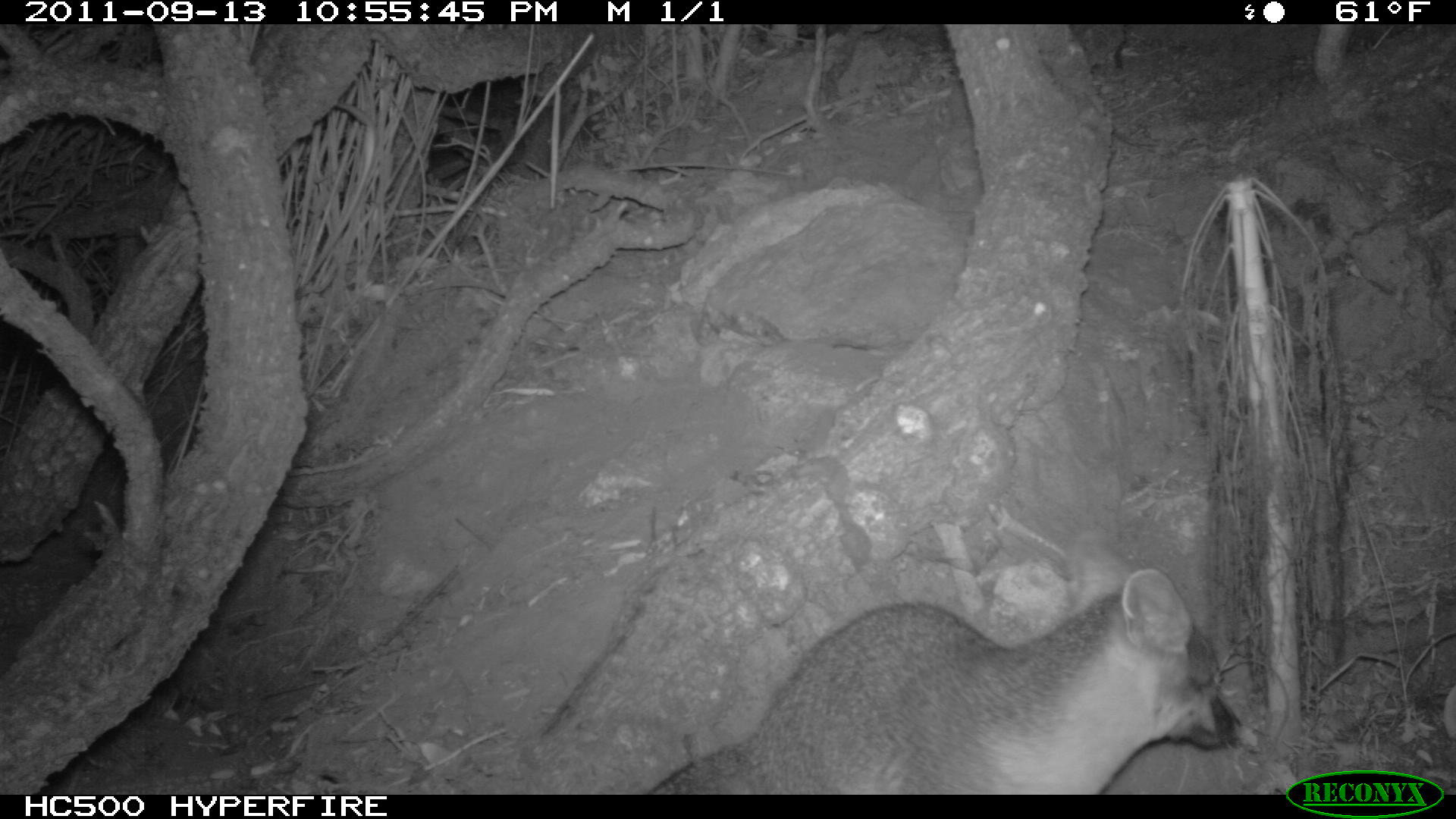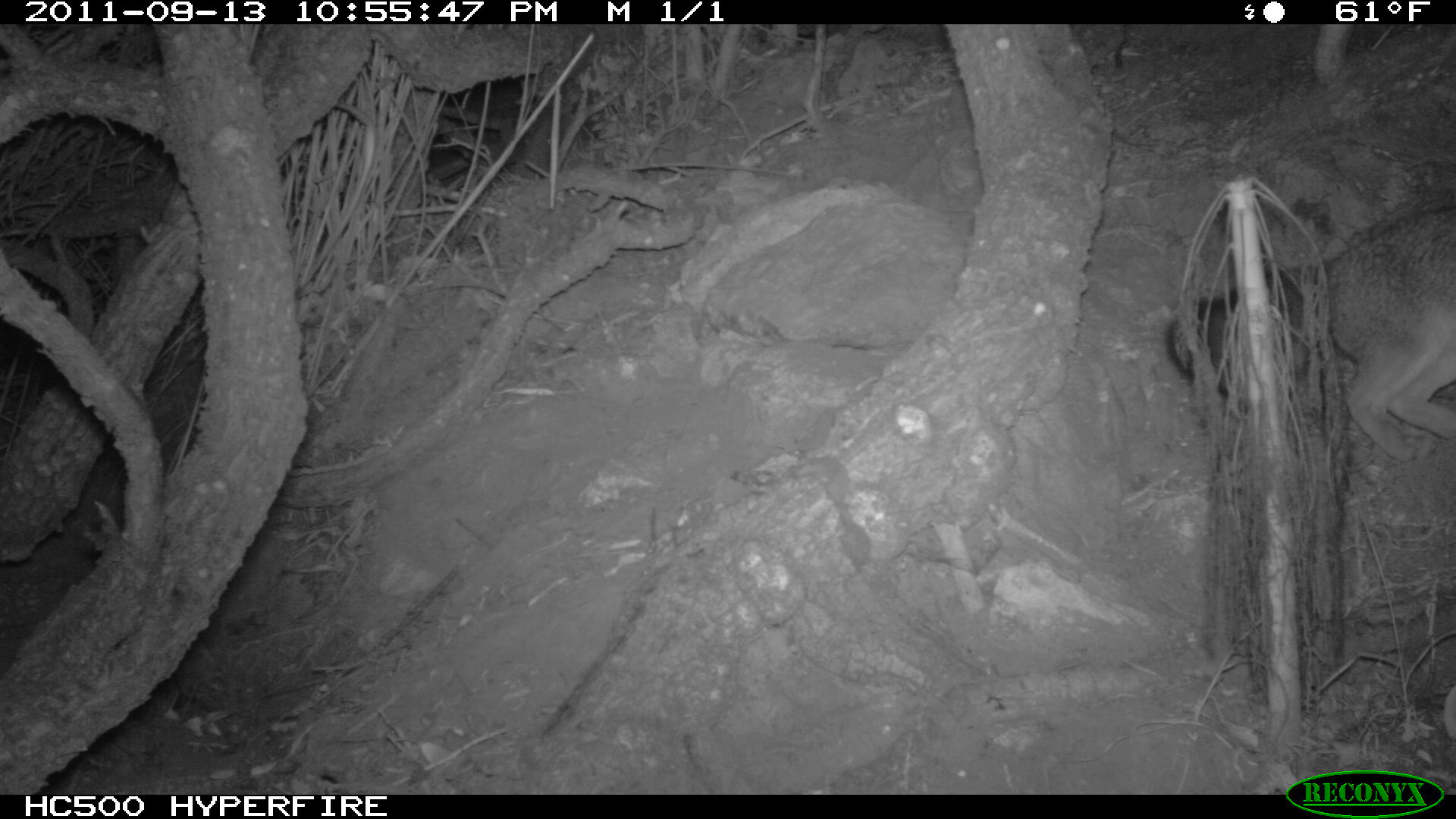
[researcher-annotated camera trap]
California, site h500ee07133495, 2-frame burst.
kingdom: Animalia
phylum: Chordata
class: Mammalia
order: Carnivora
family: Canidae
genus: Urocyon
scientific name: Urocyon littoralis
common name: island fox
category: fox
Fox (island fox) (Urocyon littoralis).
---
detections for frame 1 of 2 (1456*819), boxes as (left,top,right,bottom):
fox: (646,528,1241,794)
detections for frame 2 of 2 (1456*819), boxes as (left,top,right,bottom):
fox: (1164,191,1455,460)